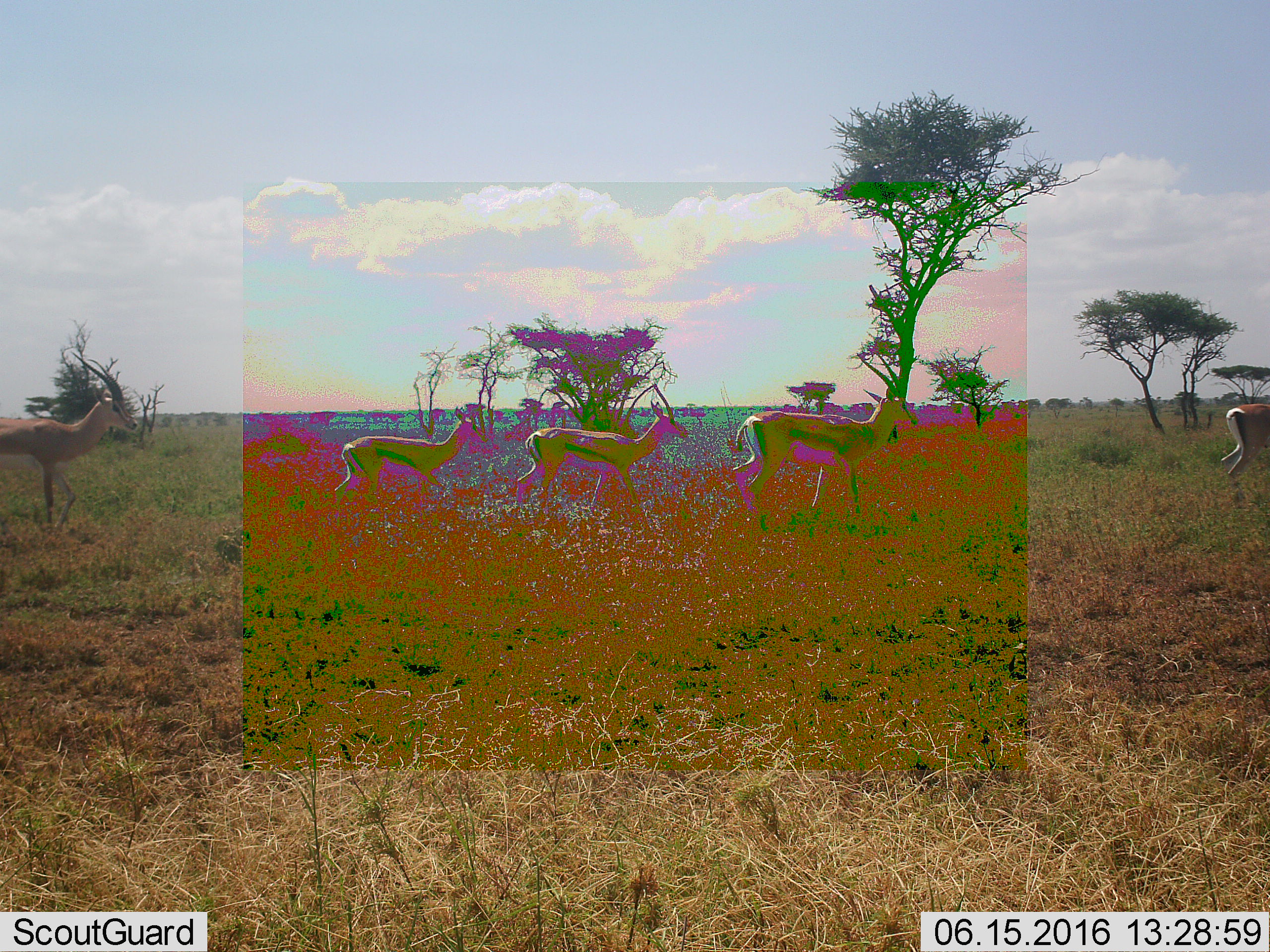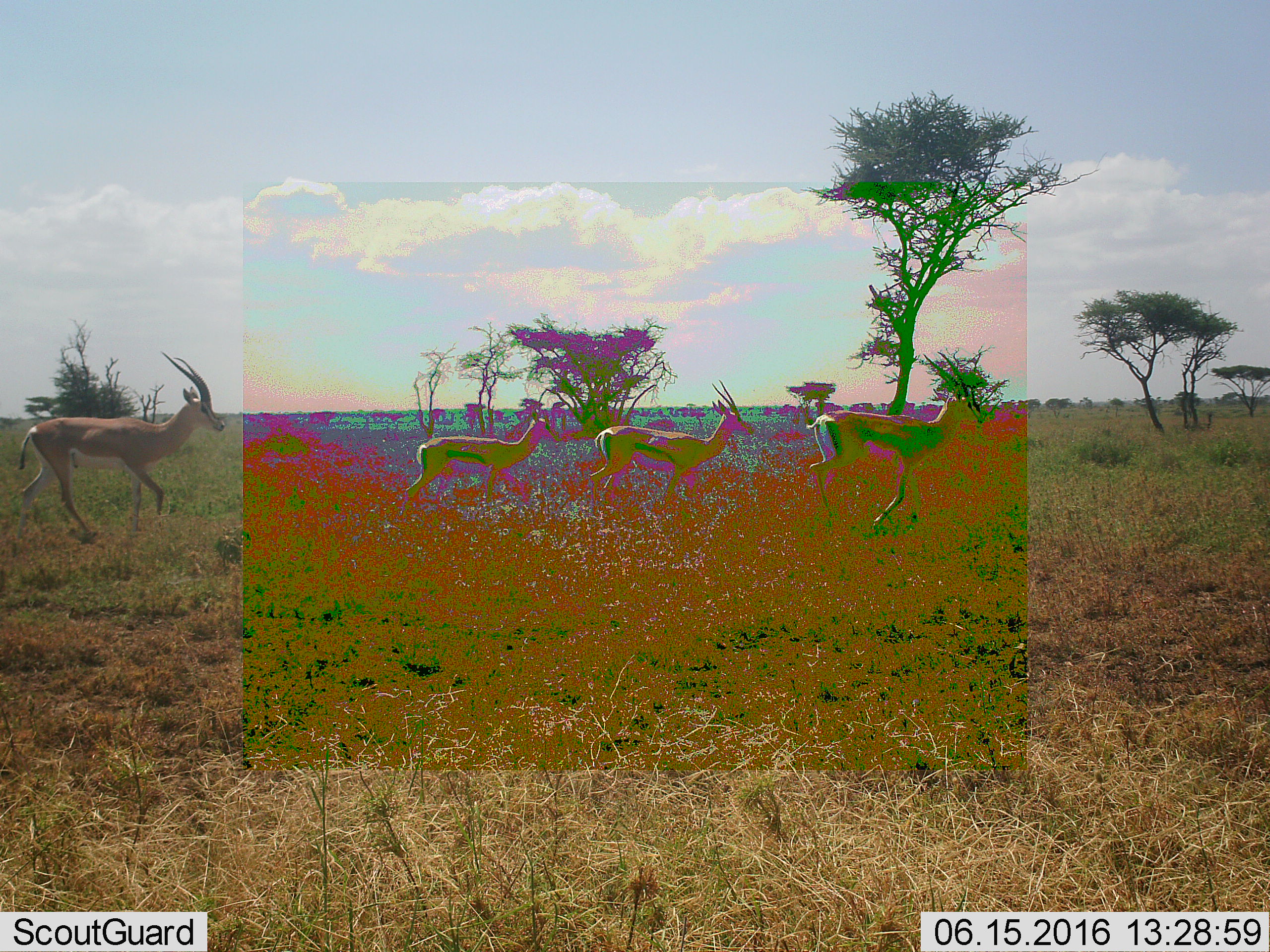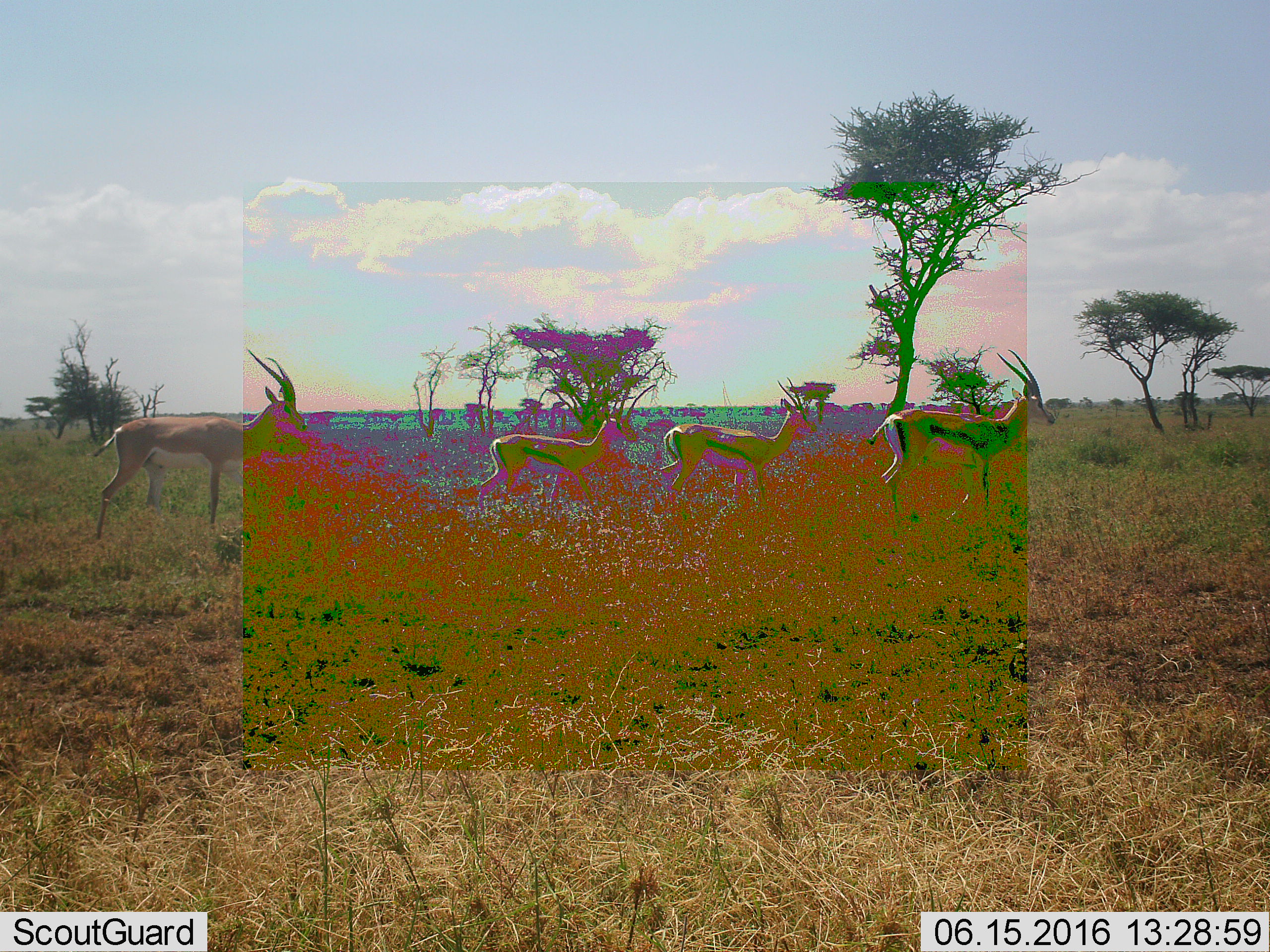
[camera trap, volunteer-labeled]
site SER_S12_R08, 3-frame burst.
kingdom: Animalia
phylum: Chordata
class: Mammalia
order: Artiodactyla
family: Bovidae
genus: Nanger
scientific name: Nanger granti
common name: grant's gazelle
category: gazellegrants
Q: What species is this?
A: Gazellegrants (grant's gazelle) (Nanger granti).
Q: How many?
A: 5.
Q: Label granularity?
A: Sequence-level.